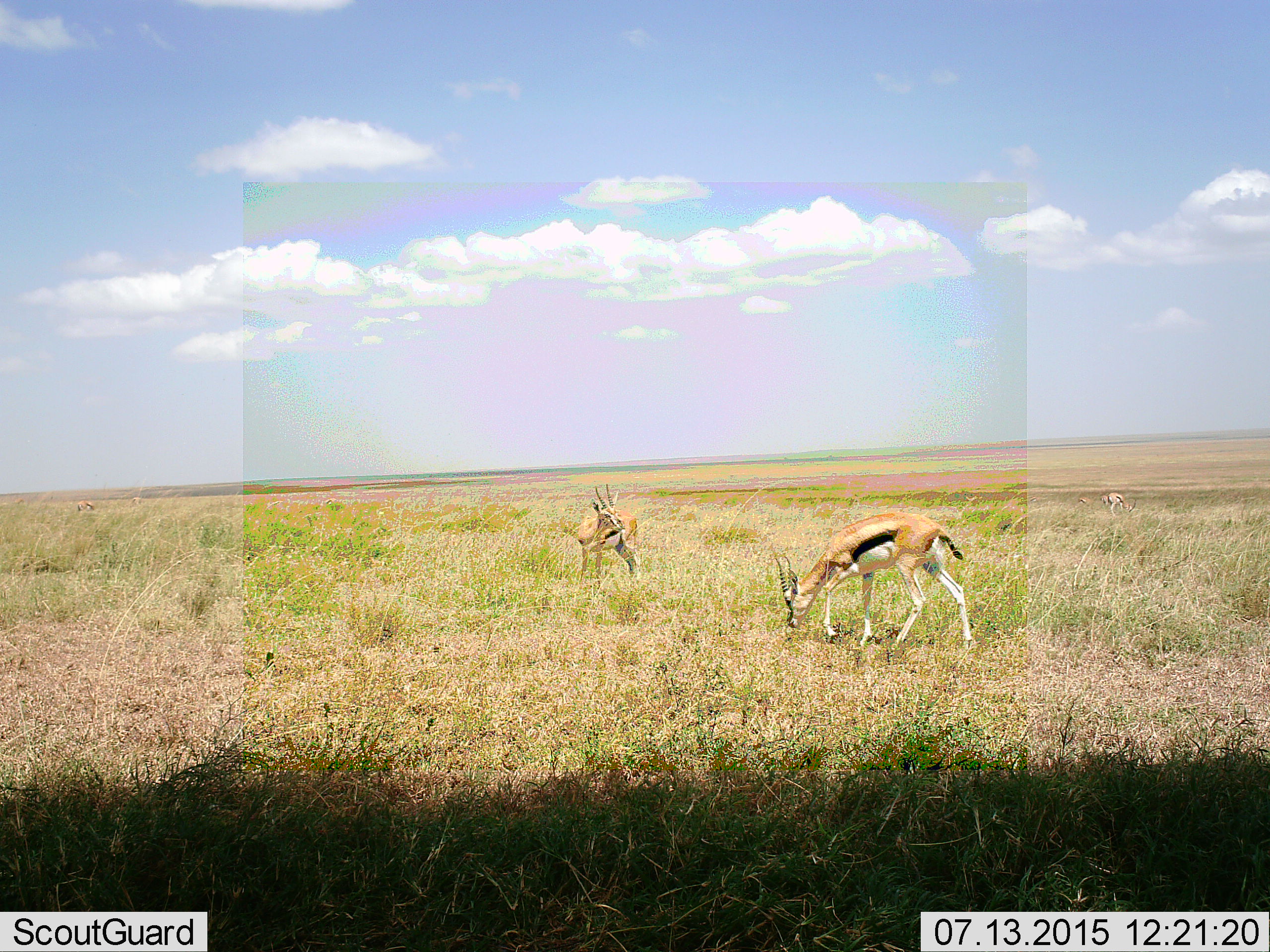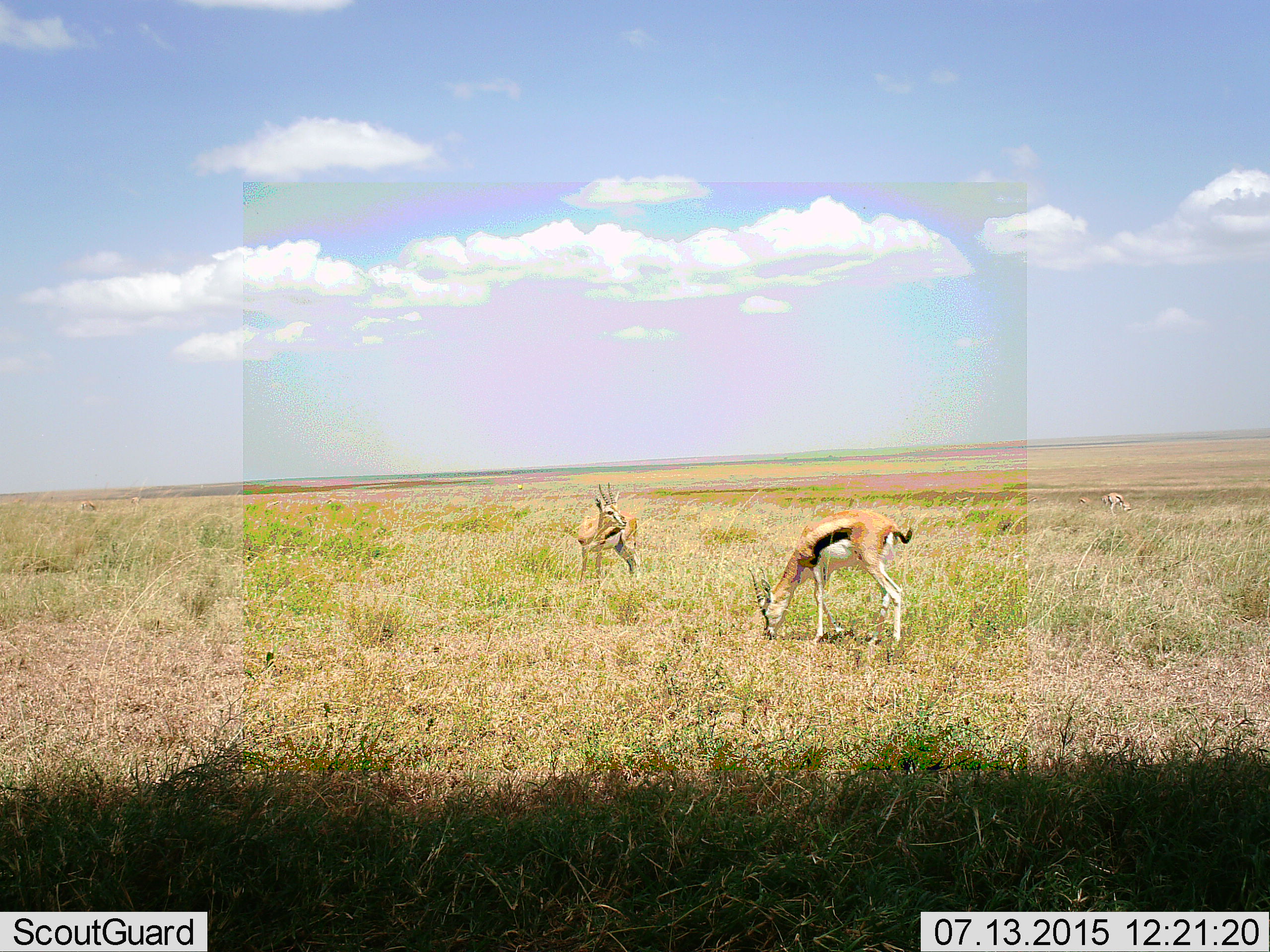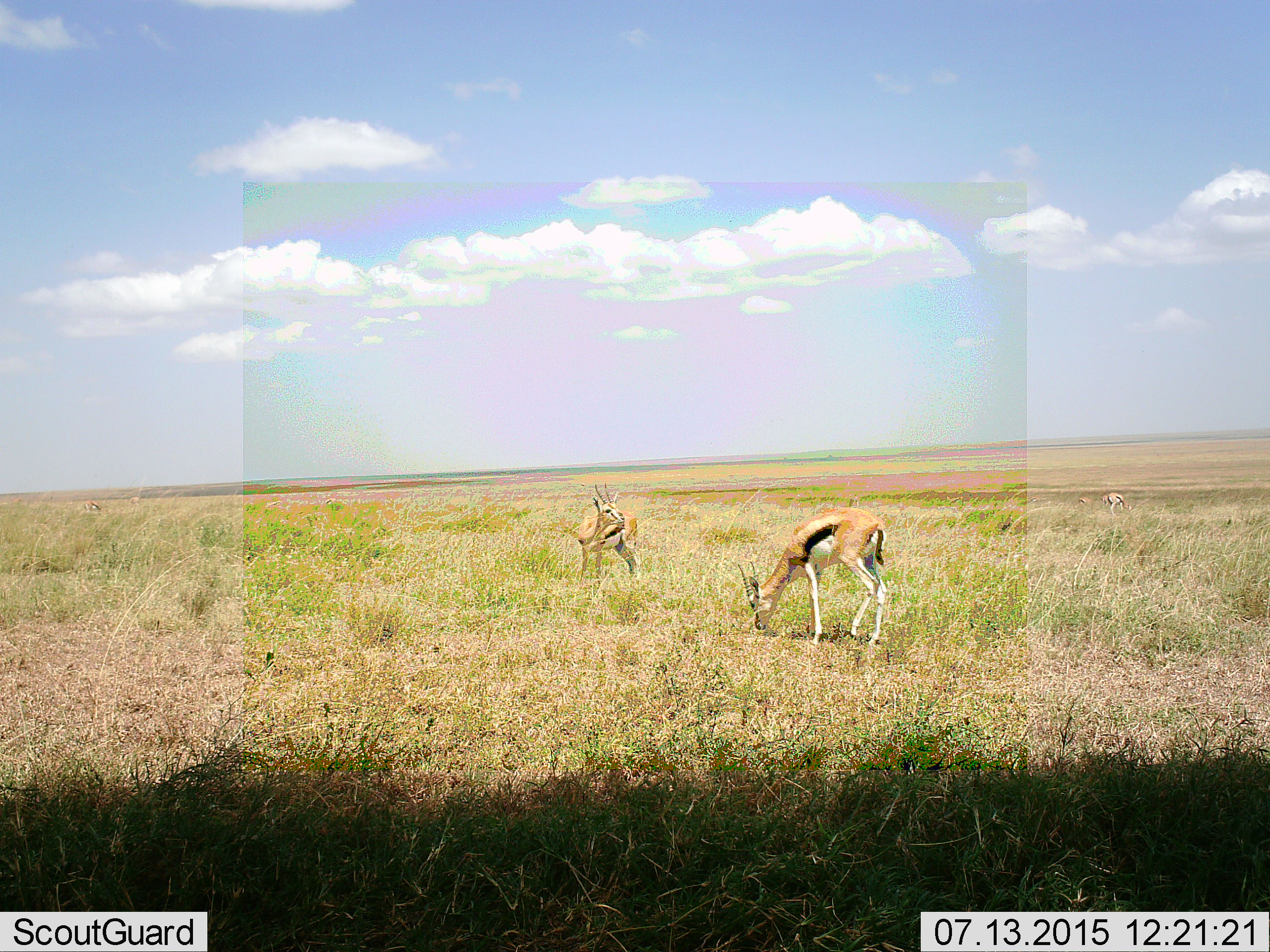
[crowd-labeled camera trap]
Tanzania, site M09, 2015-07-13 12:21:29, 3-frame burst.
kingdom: Animalia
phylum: Chordata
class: Mammalia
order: Artiodactyla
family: Bovidae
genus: Eudorcas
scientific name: Eudorcas thomsonii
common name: thomson's gazelle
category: gazellethomsons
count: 3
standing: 56%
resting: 11%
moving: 11%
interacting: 11%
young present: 11%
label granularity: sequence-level